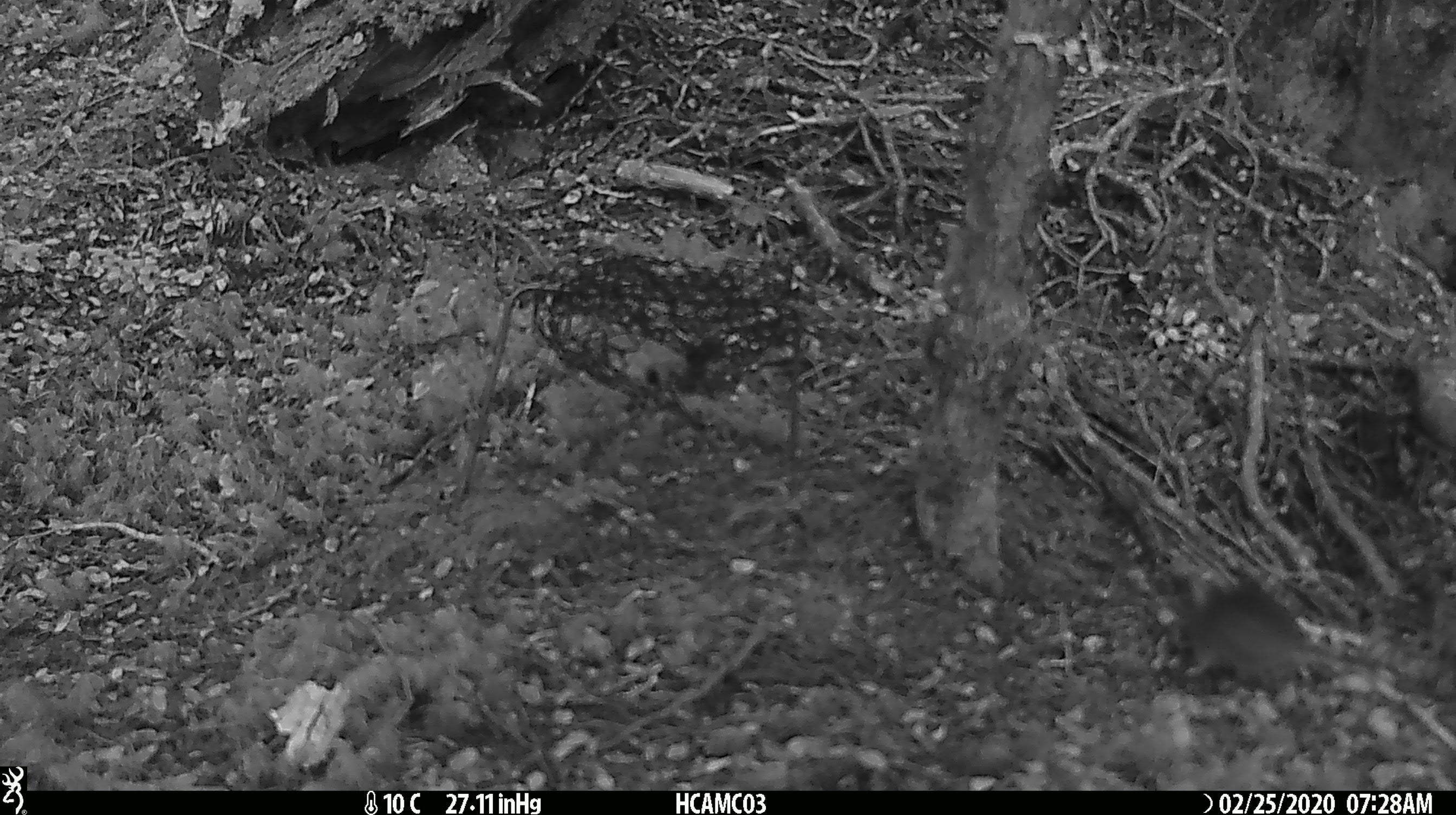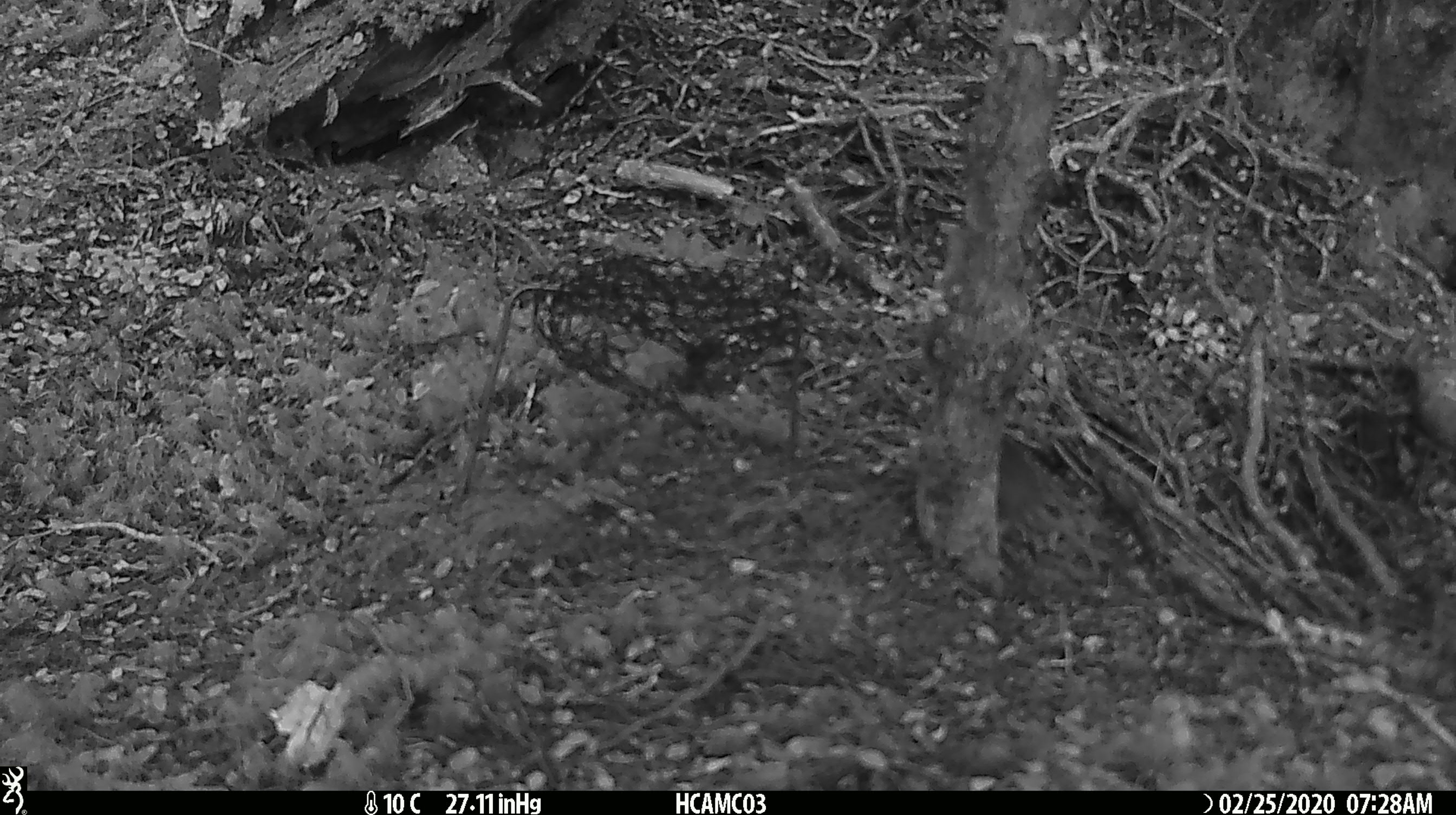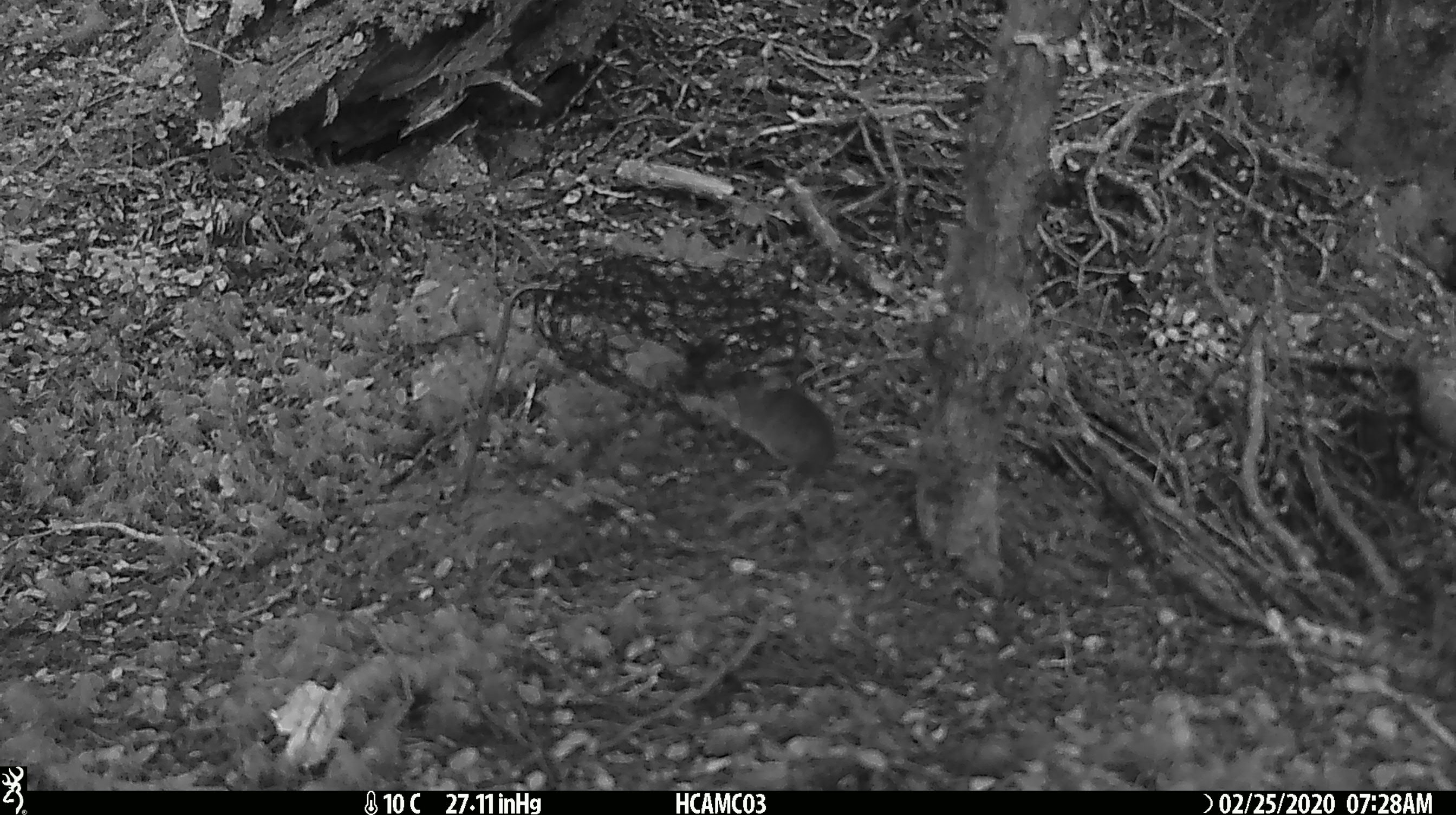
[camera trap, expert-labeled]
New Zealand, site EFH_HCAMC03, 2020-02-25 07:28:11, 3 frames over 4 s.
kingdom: Animalia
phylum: Chordata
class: Mammalia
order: Rodentia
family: Muridae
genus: Mus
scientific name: Mus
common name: mouse